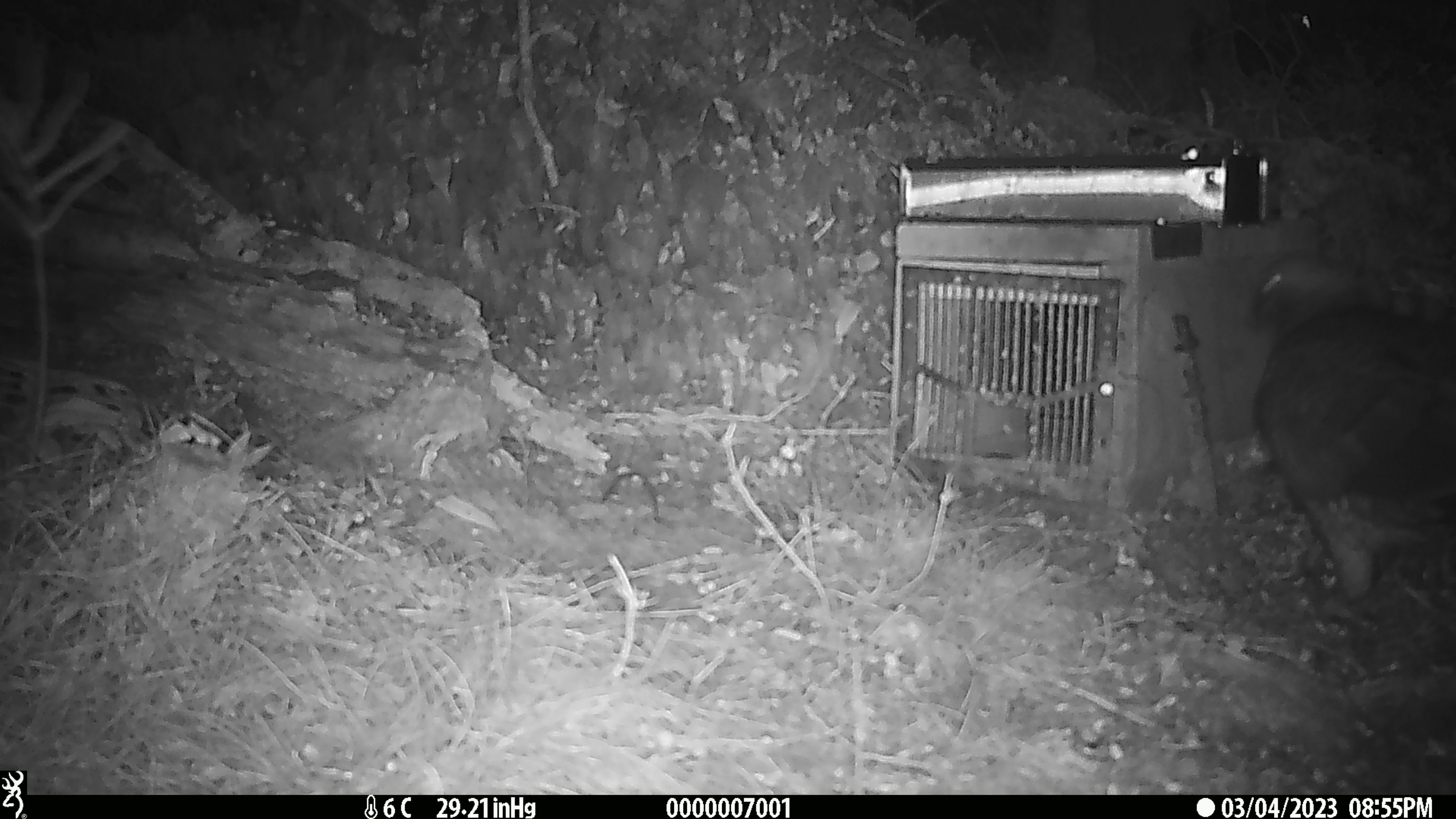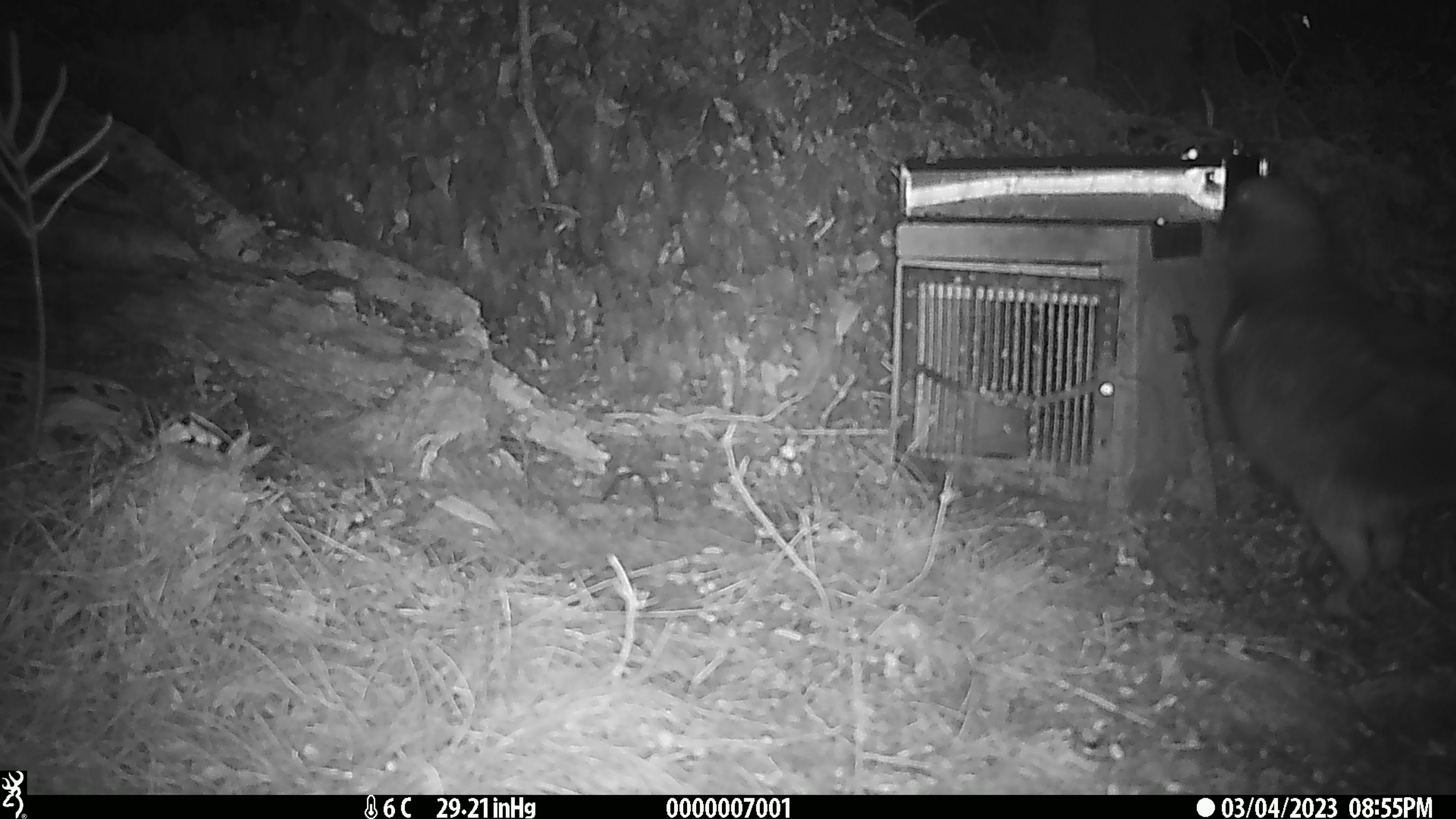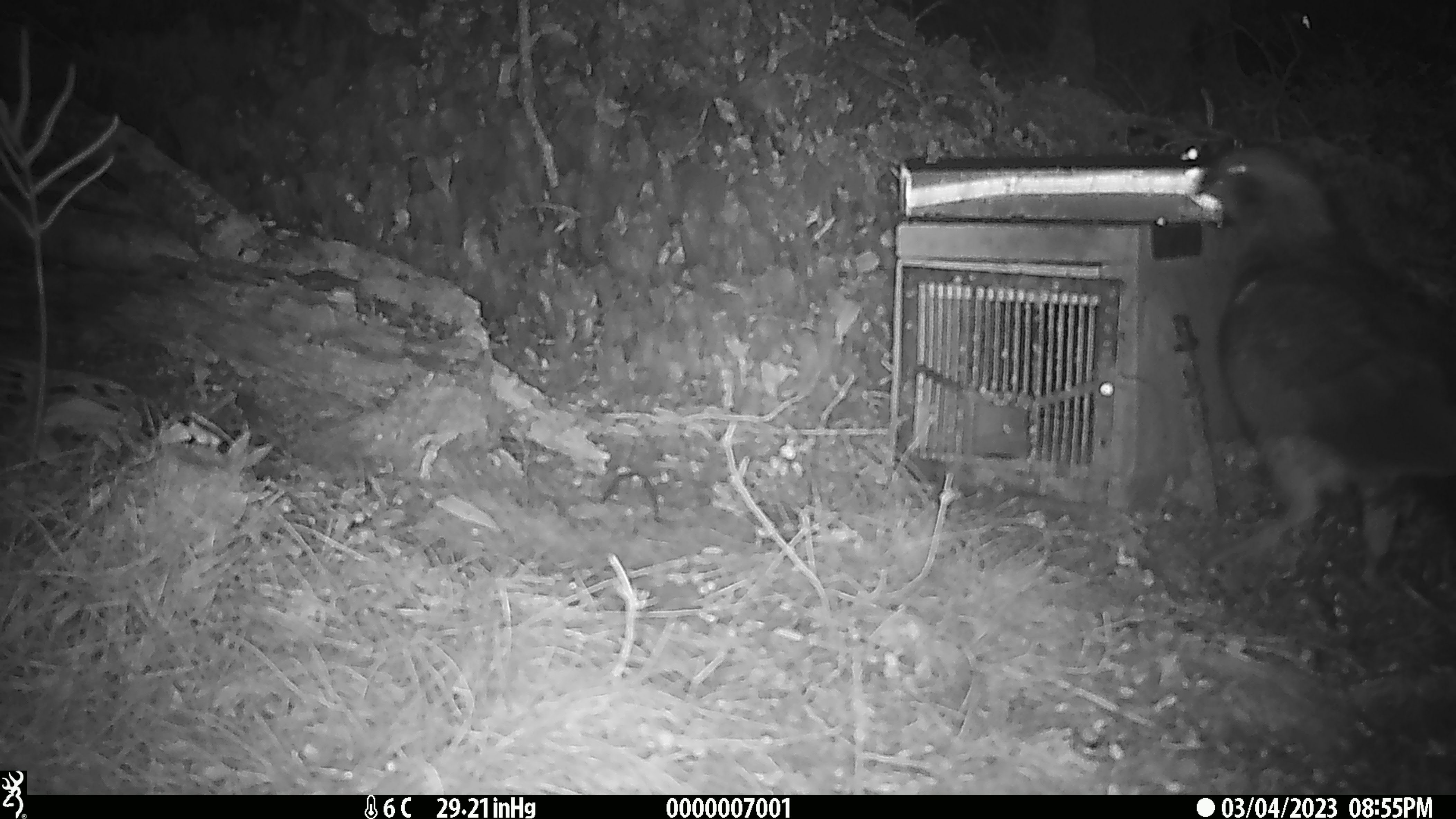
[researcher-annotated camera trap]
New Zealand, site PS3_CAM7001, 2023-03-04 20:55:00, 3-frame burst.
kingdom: Animalia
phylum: Chordata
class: Aves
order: Psittaciformes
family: Strigopidae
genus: Nestor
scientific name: Nestor notabilis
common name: kea